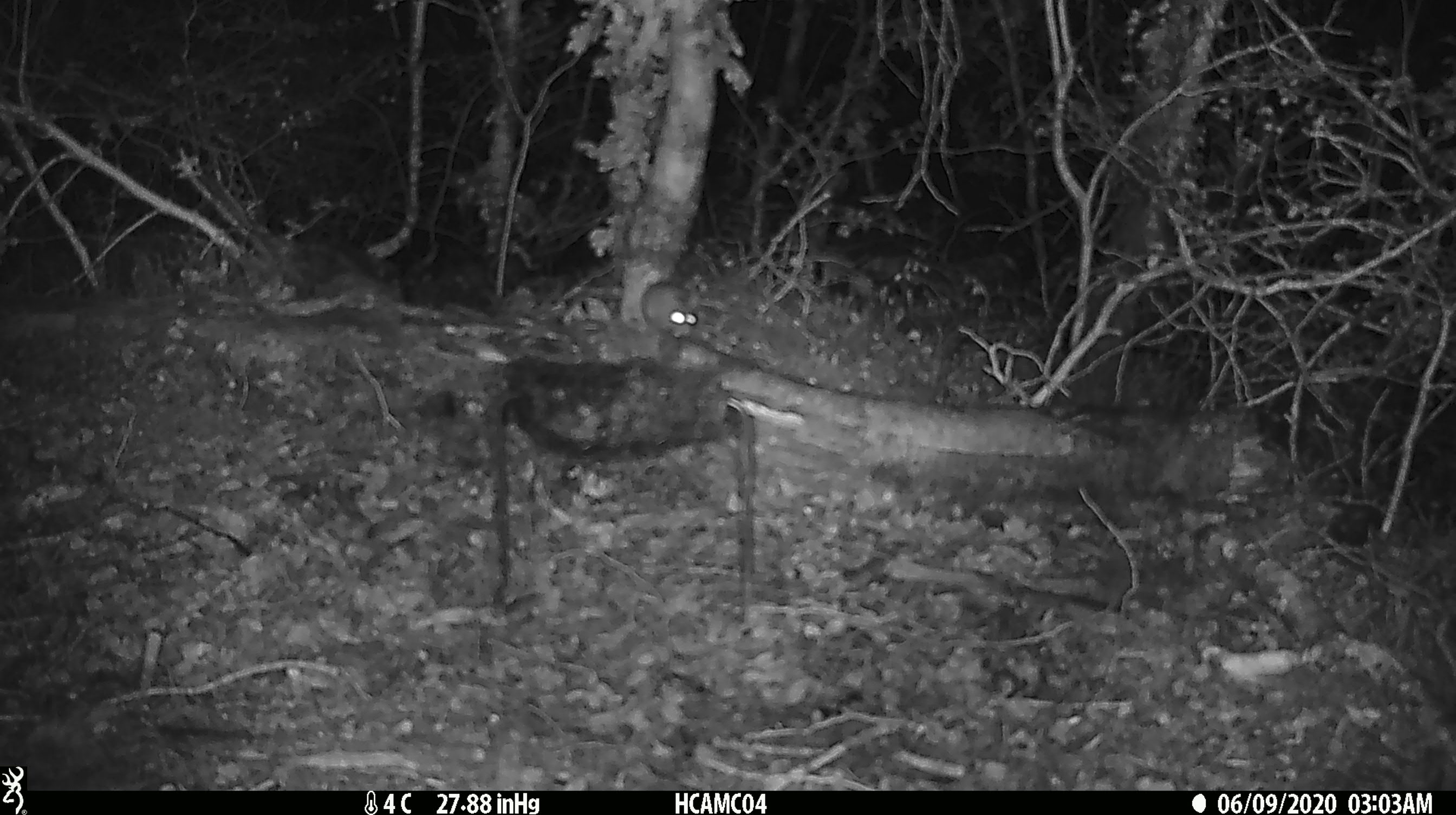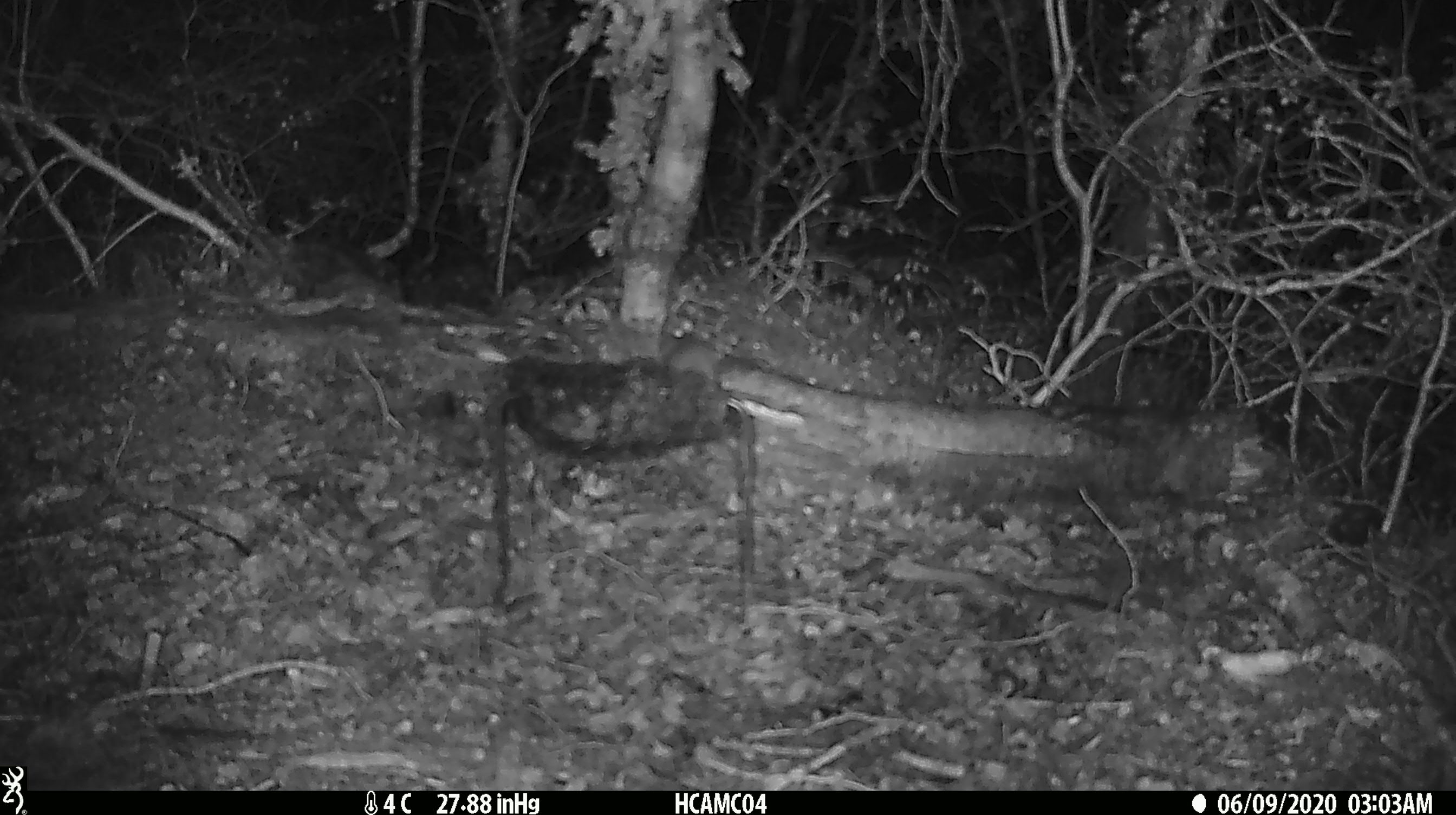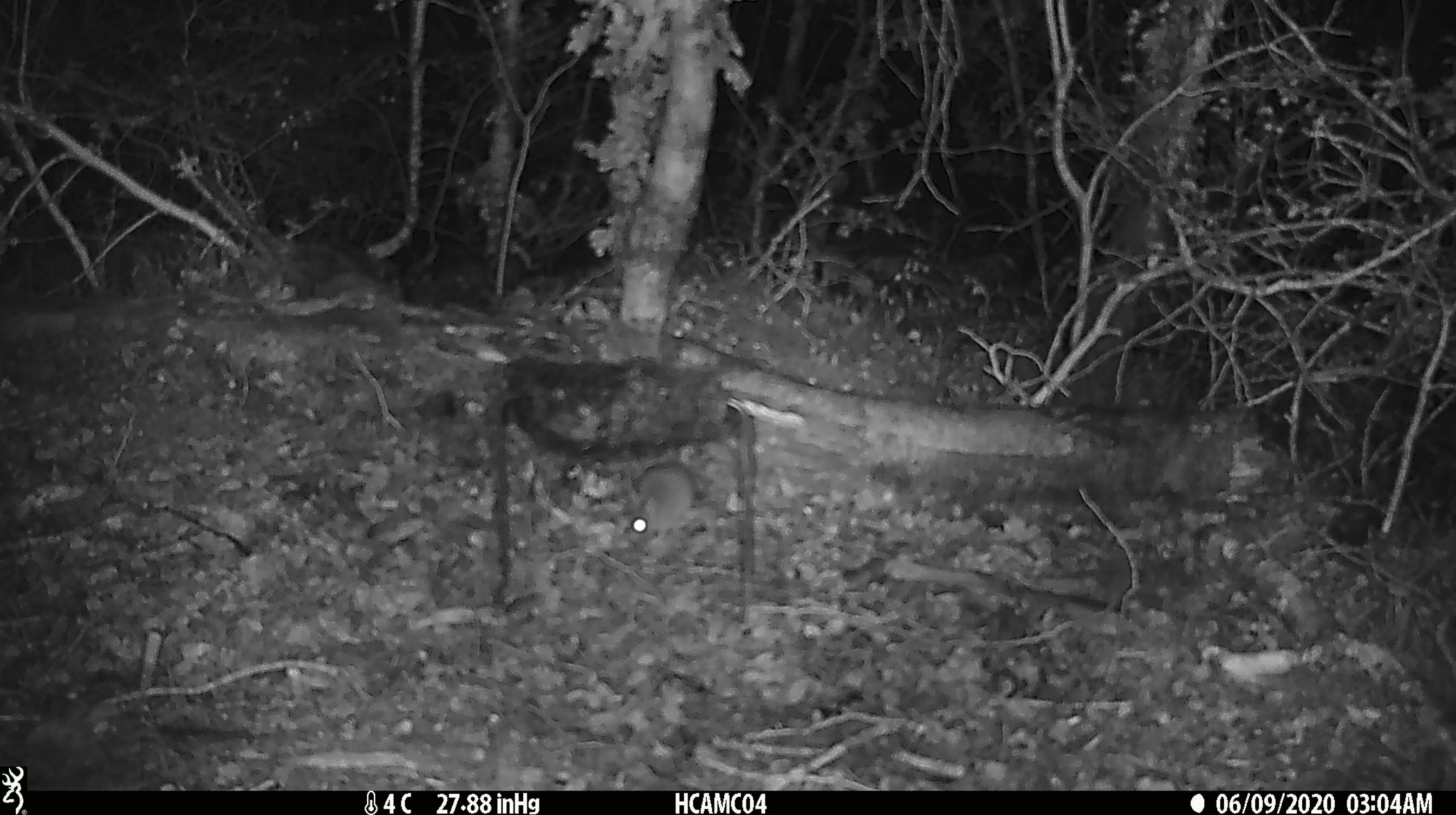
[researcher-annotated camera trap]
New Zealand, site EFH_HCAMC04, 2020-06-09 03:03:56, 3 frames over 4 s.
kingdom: Animalia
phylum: Chordata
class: Mammalia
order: Rodentia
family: Muridae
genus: Mus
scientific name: Mus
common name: mouse